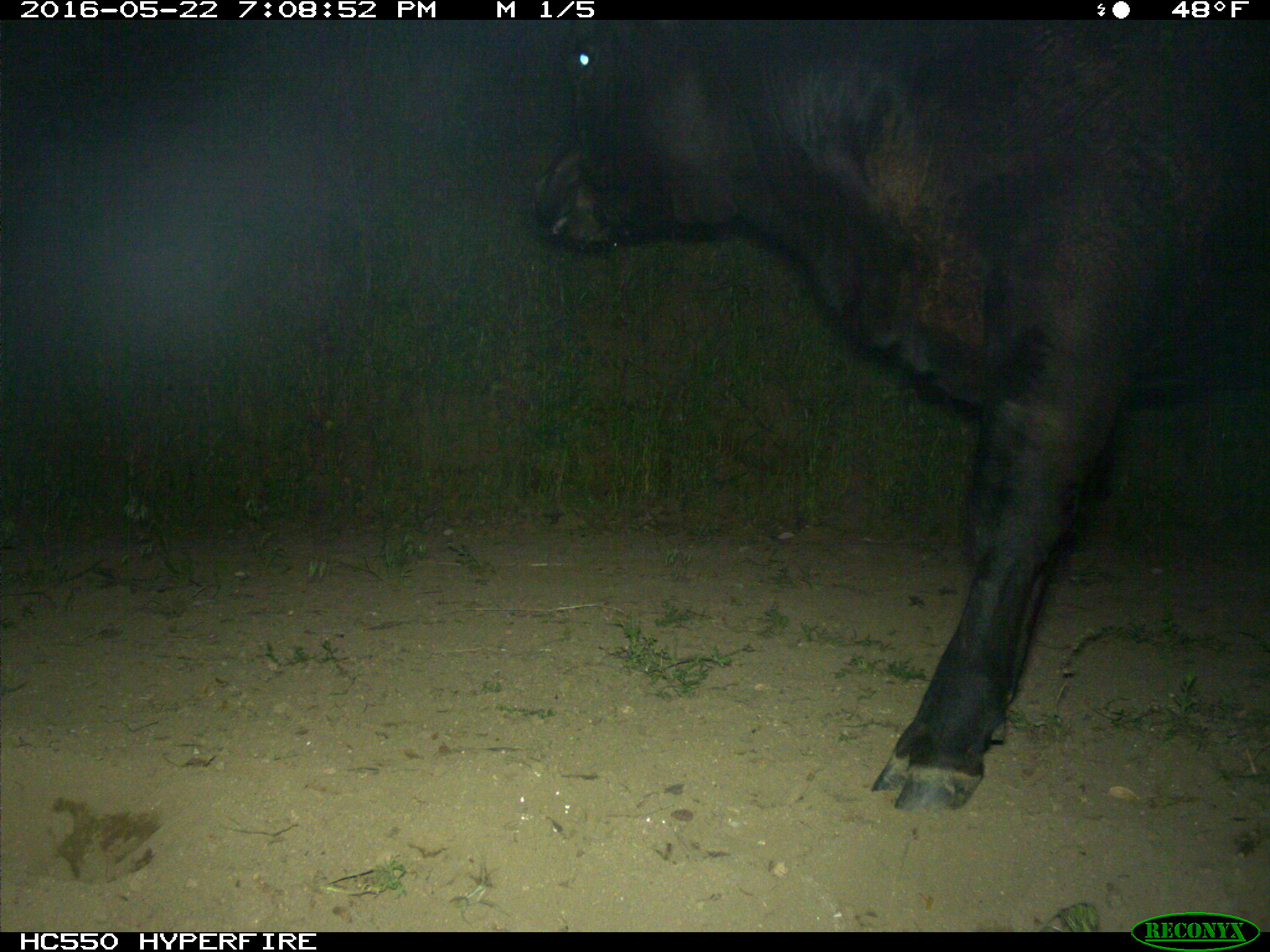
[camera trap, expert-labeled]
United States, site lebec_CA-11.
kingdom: Animalia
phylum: Chordata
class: Mammalia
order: Artiodactyla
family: Bovidae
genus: Bos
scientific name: Bos taurus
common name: domestic cow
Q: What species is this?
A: Bos taurus (domestic cow).